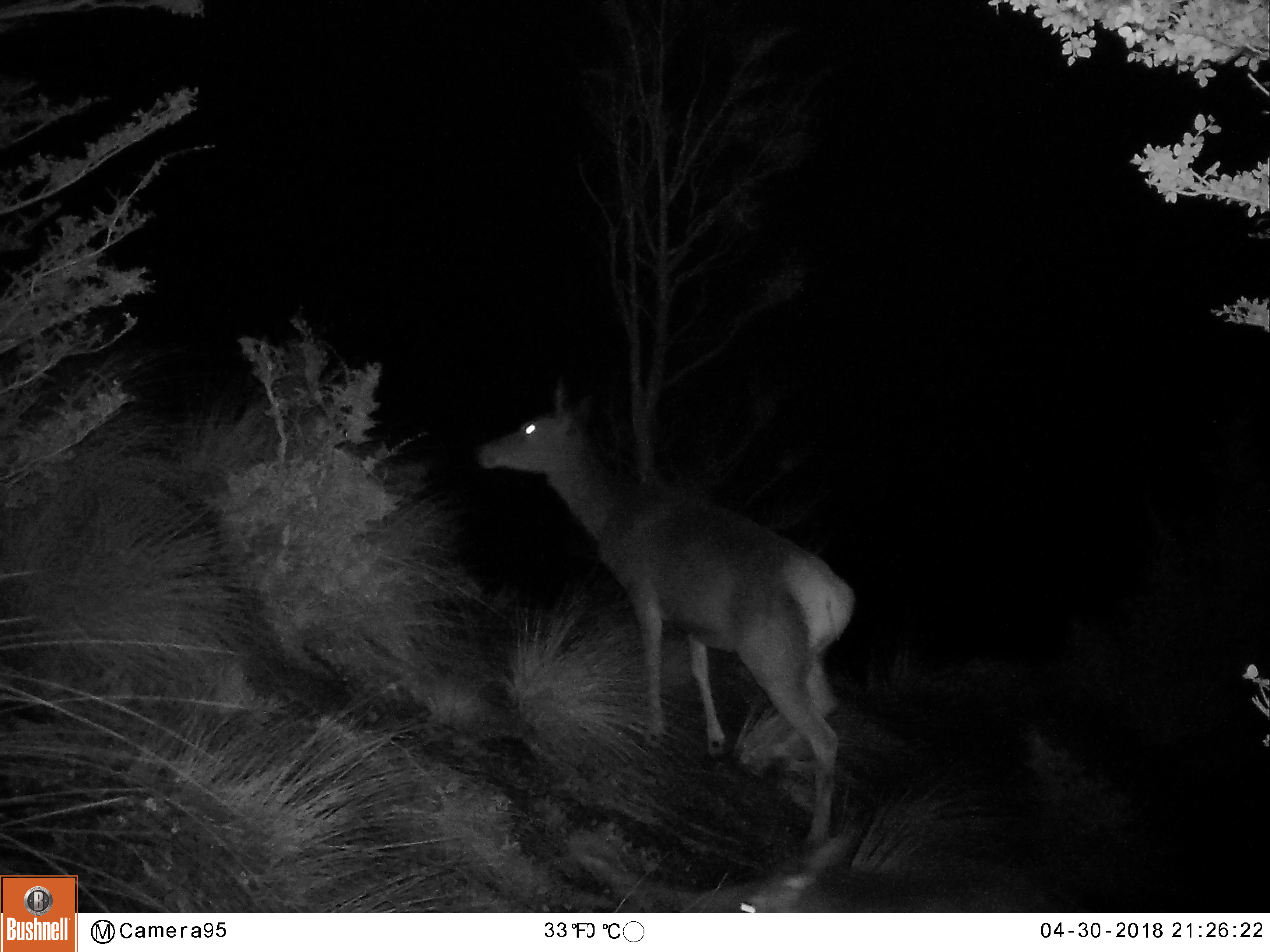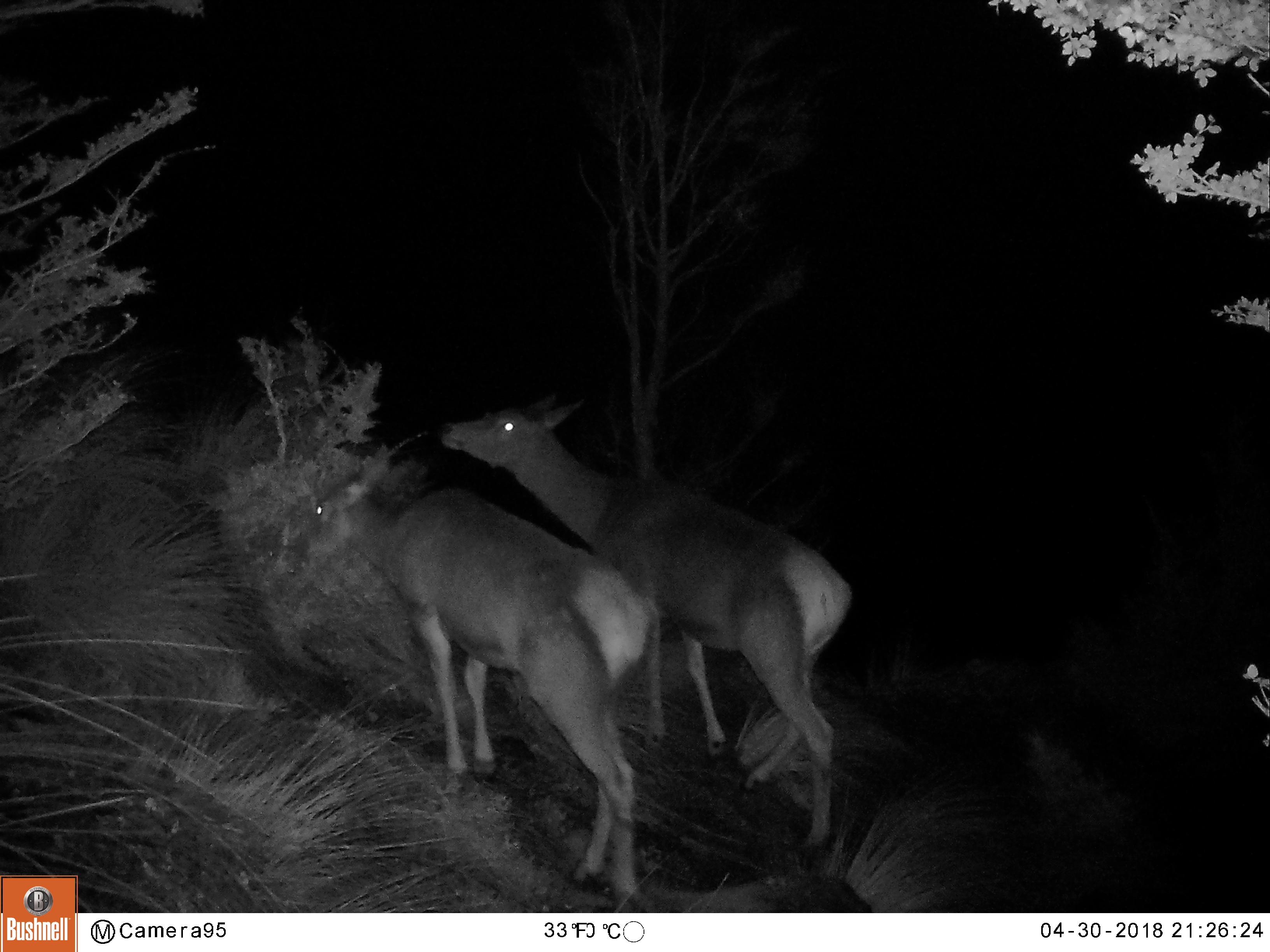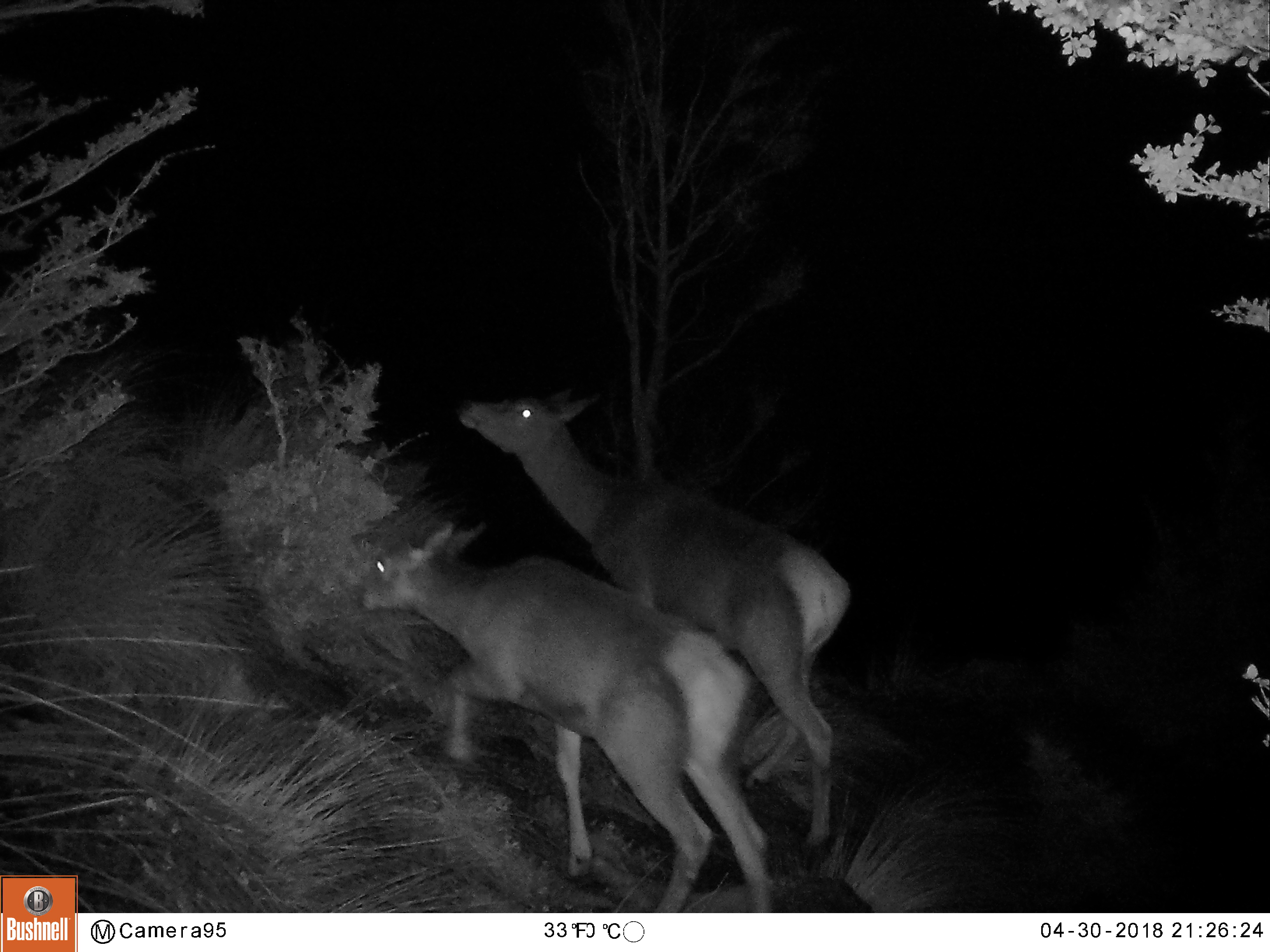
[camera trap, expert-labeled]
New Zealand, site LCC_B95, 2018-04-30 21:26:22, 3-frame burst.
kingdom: Animalia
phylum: Chordata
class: Mammalia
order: Artiodactyla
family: Cervidae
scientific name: Cervidae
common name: deer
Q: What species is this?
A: Deer (Cervidae).